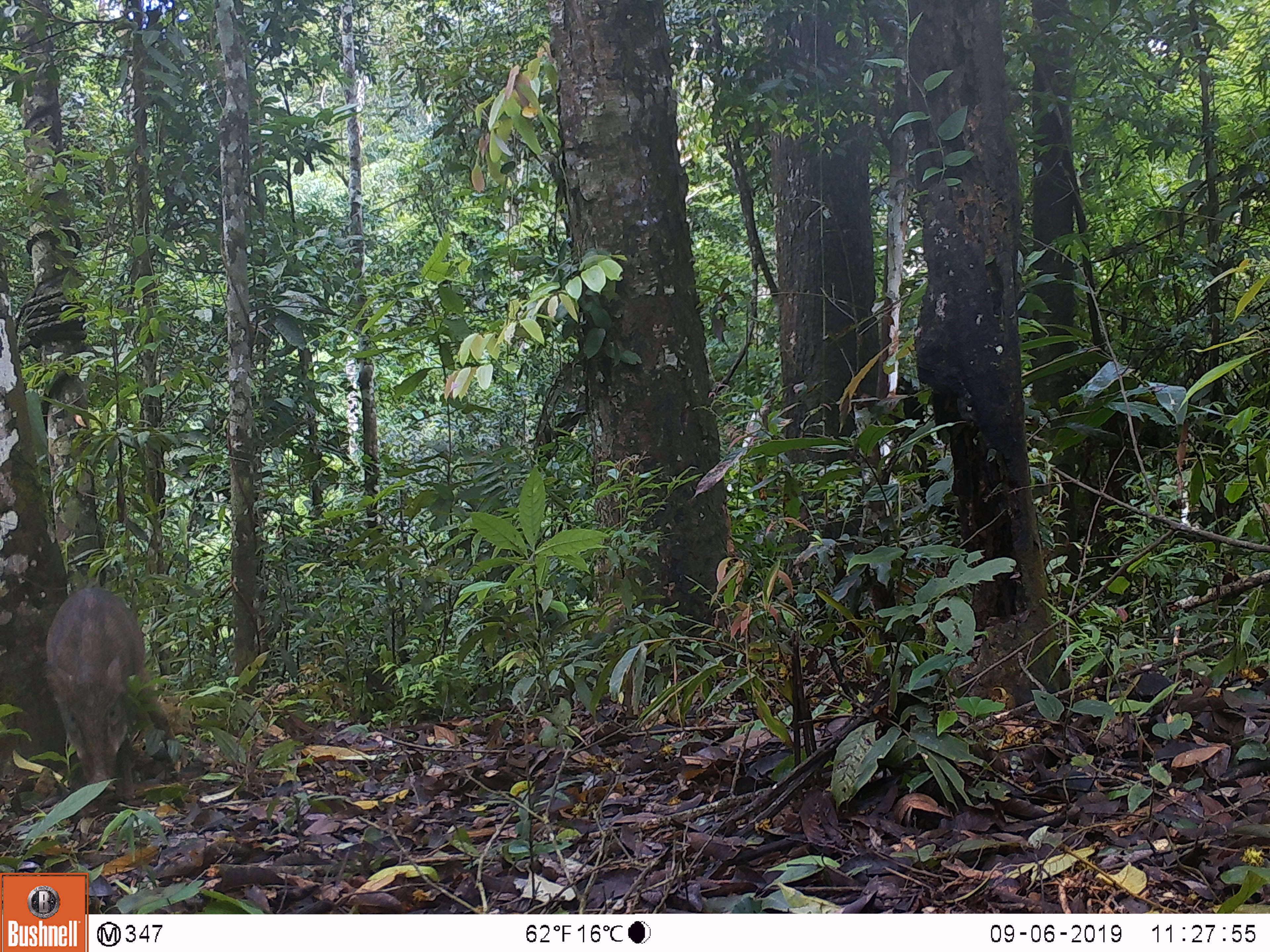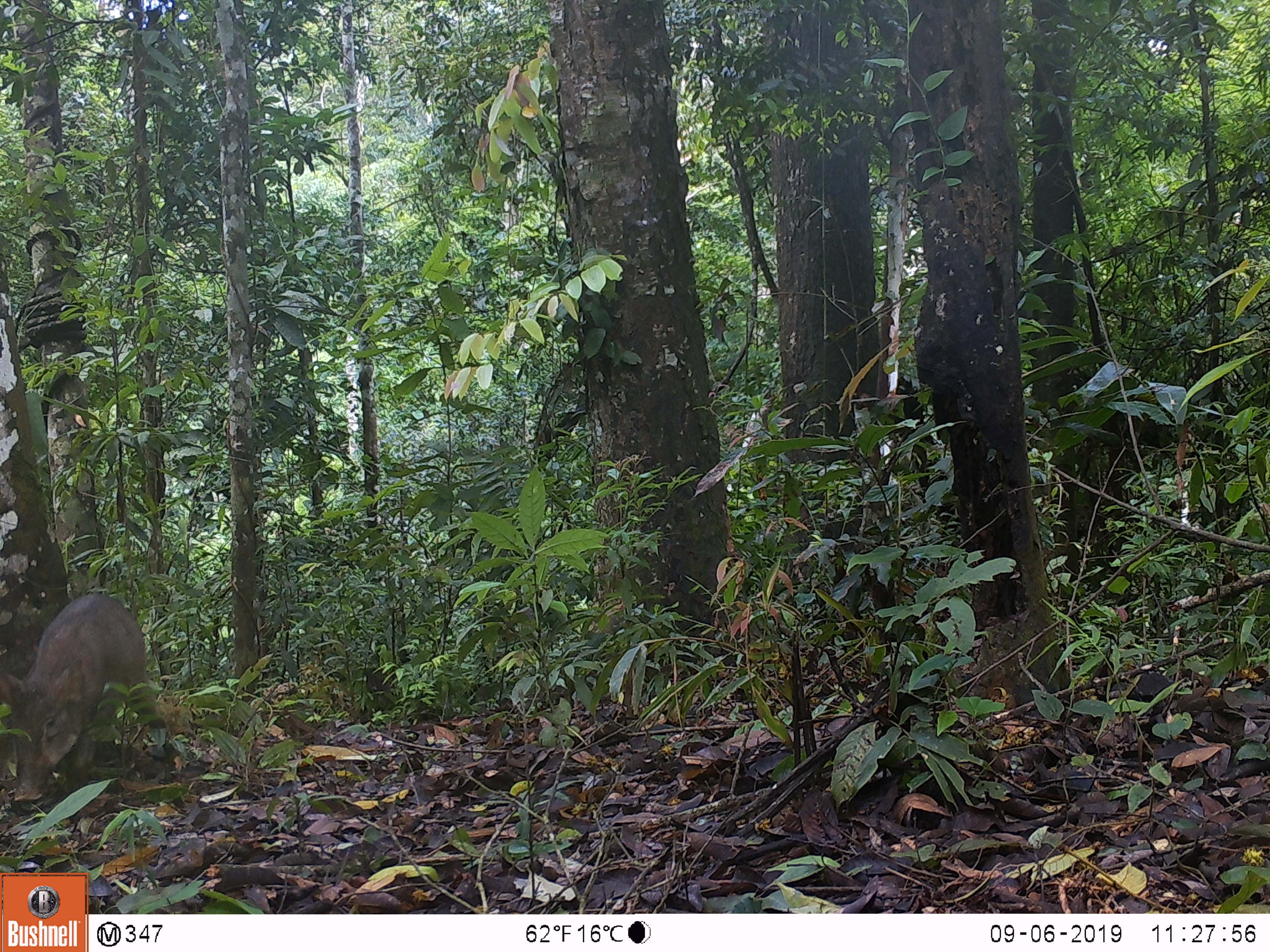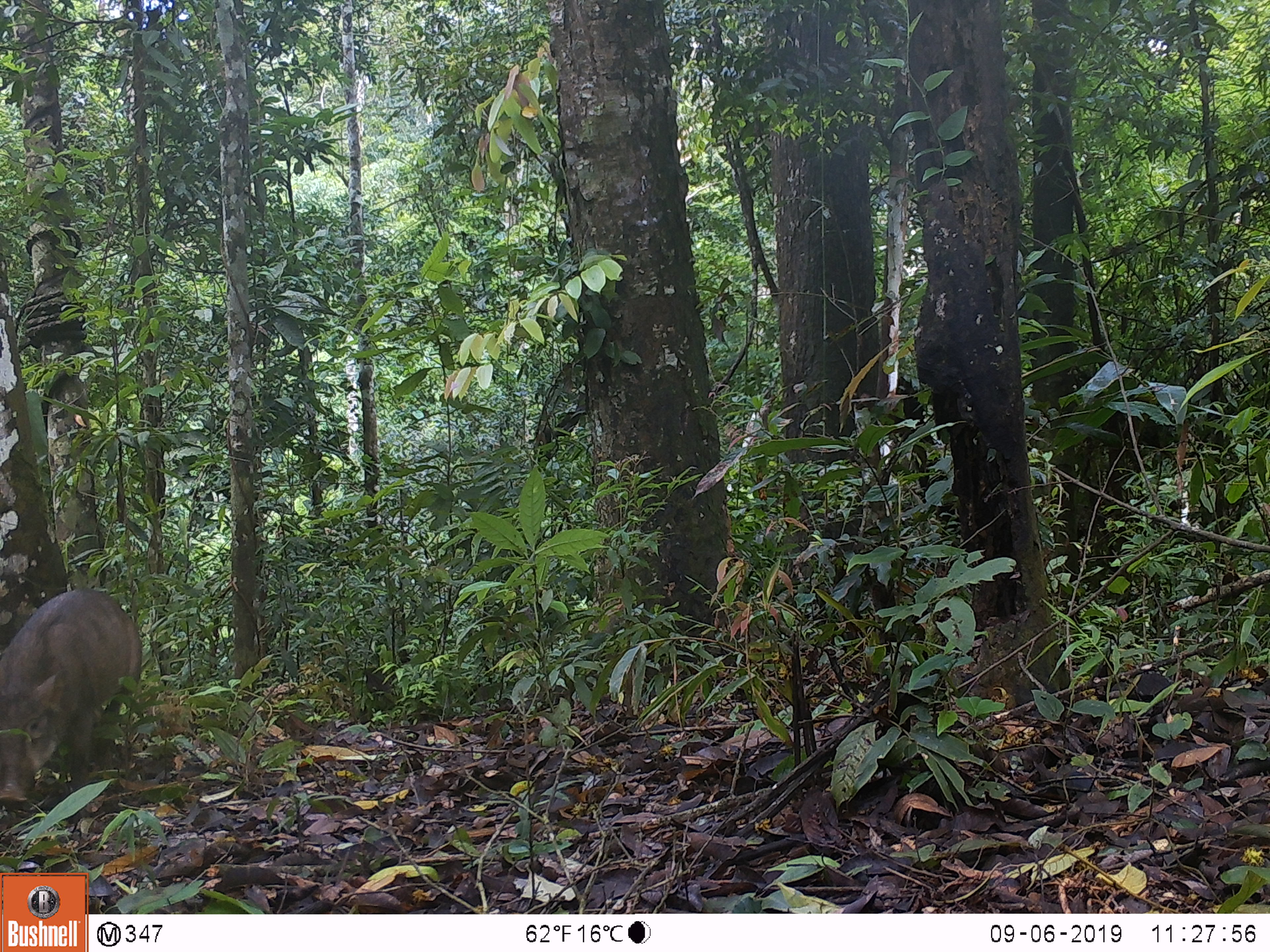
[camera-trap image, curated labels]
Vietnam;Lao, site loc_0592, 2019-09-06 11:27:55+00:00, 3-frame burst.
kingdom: Animalia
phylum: Chordata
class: Mammalia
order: Artiodactyla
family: Suidae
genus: Sus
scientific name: Sus scrofa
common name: eurasian wild pig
Eurasian wild pig (Sus scrofa). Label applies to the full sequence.